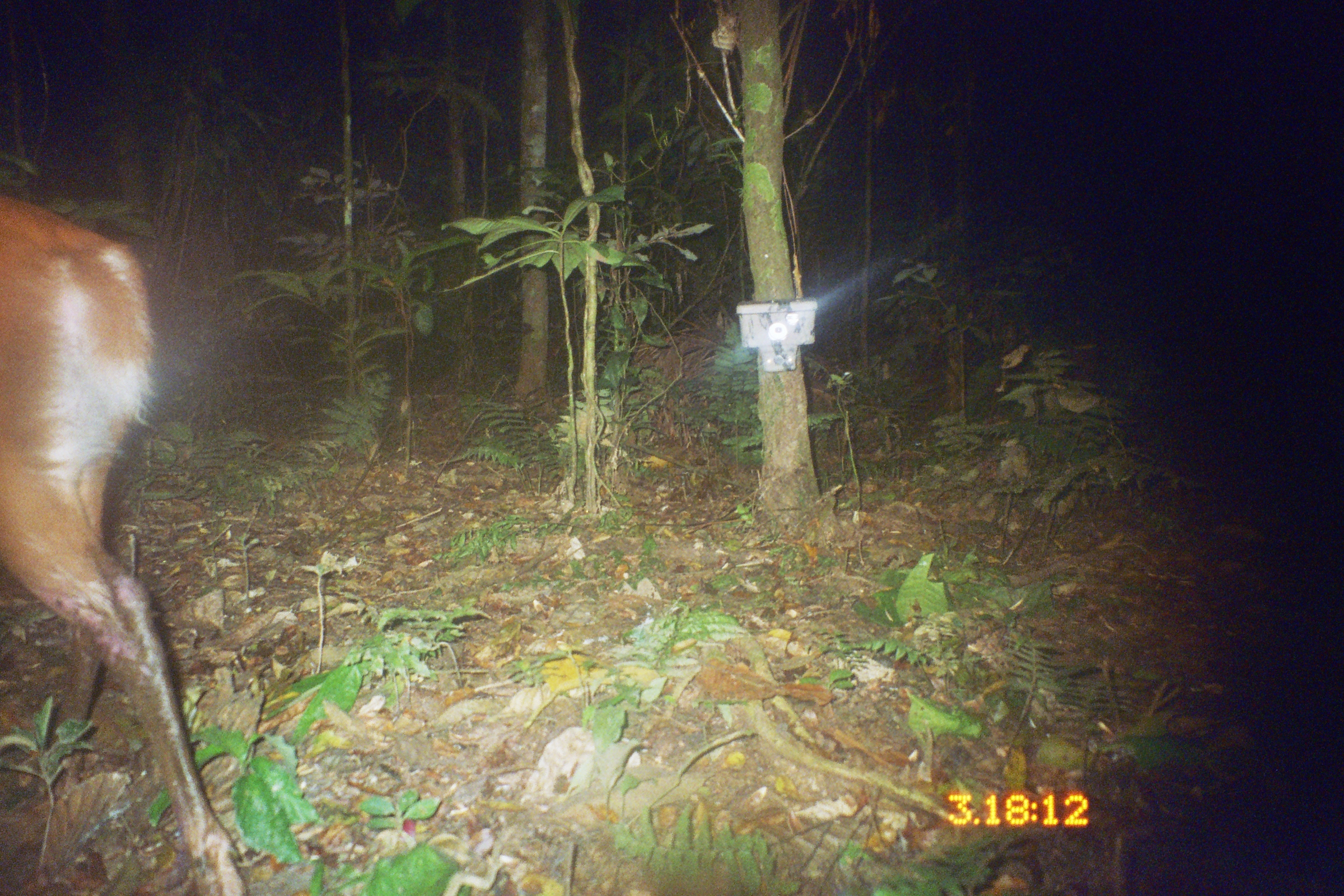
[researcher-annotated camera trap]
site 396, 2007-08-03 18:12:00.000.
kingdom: Animalia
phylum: Chordata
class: Mammalia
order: Artiodactyla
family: Cervidae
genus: Mazama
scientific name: Mazama americana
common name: red brocket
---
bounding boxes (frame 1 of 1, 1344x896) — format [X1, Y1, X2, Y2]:
mazama americana: [0, 191, 248, 896]